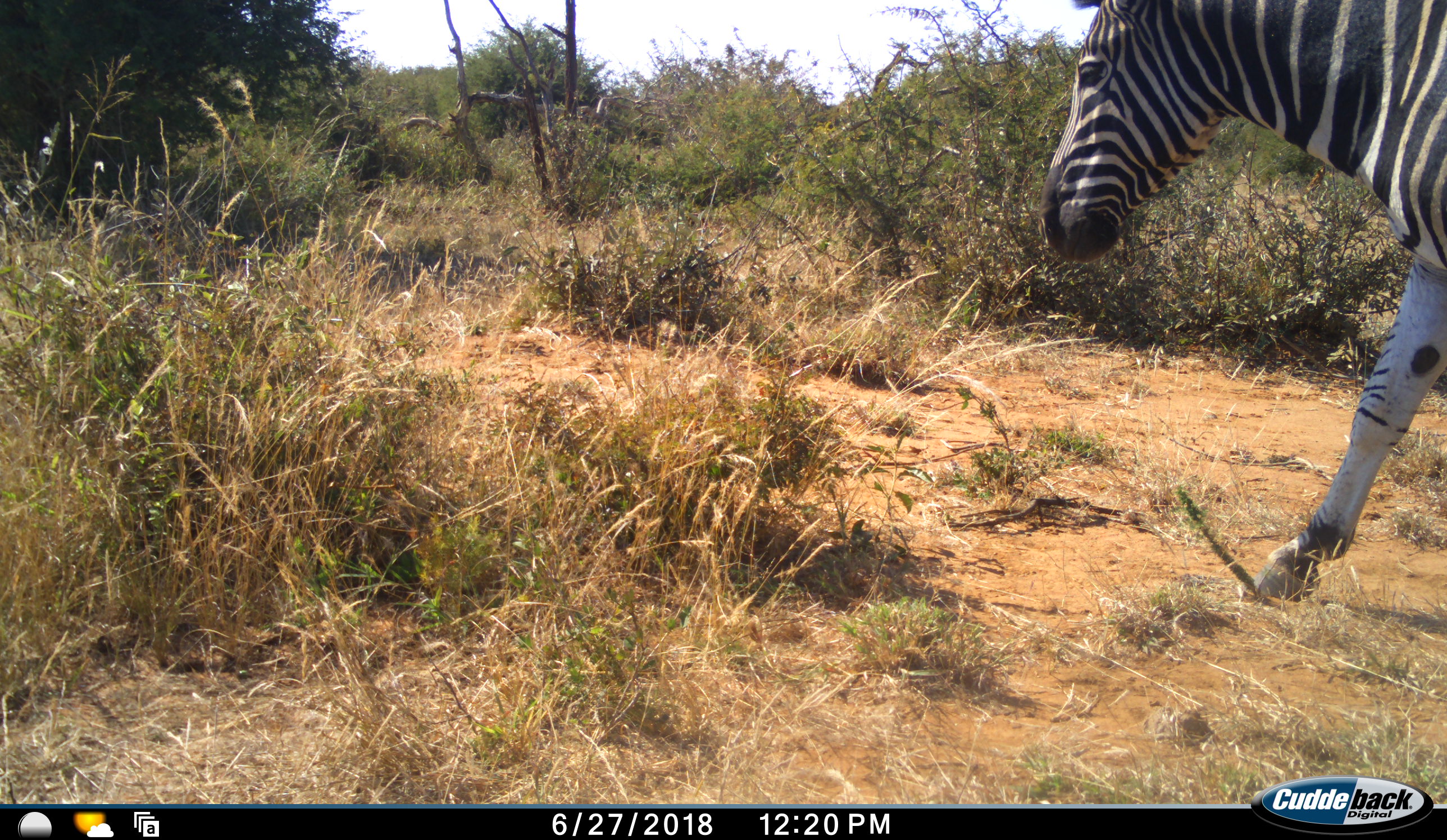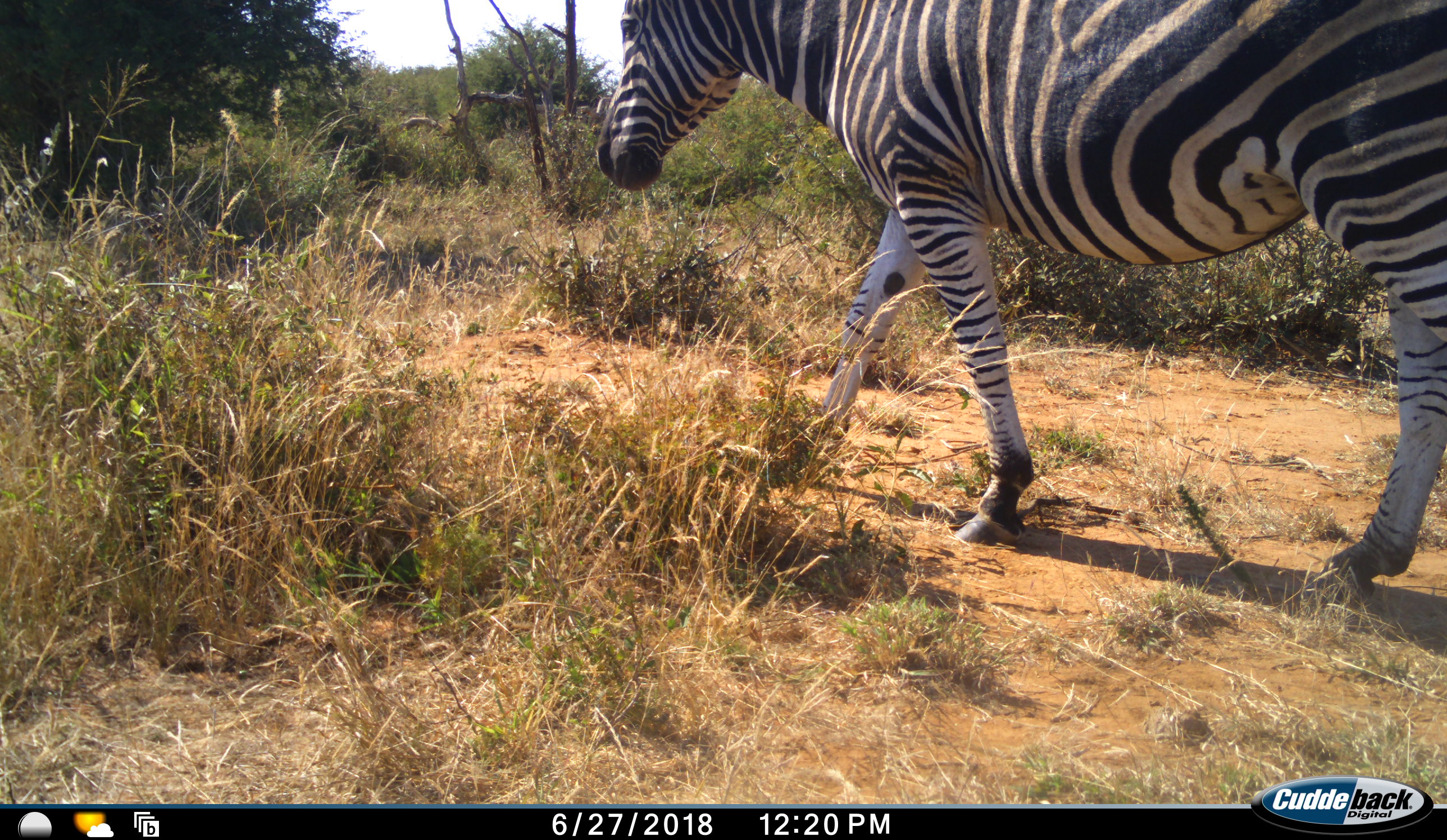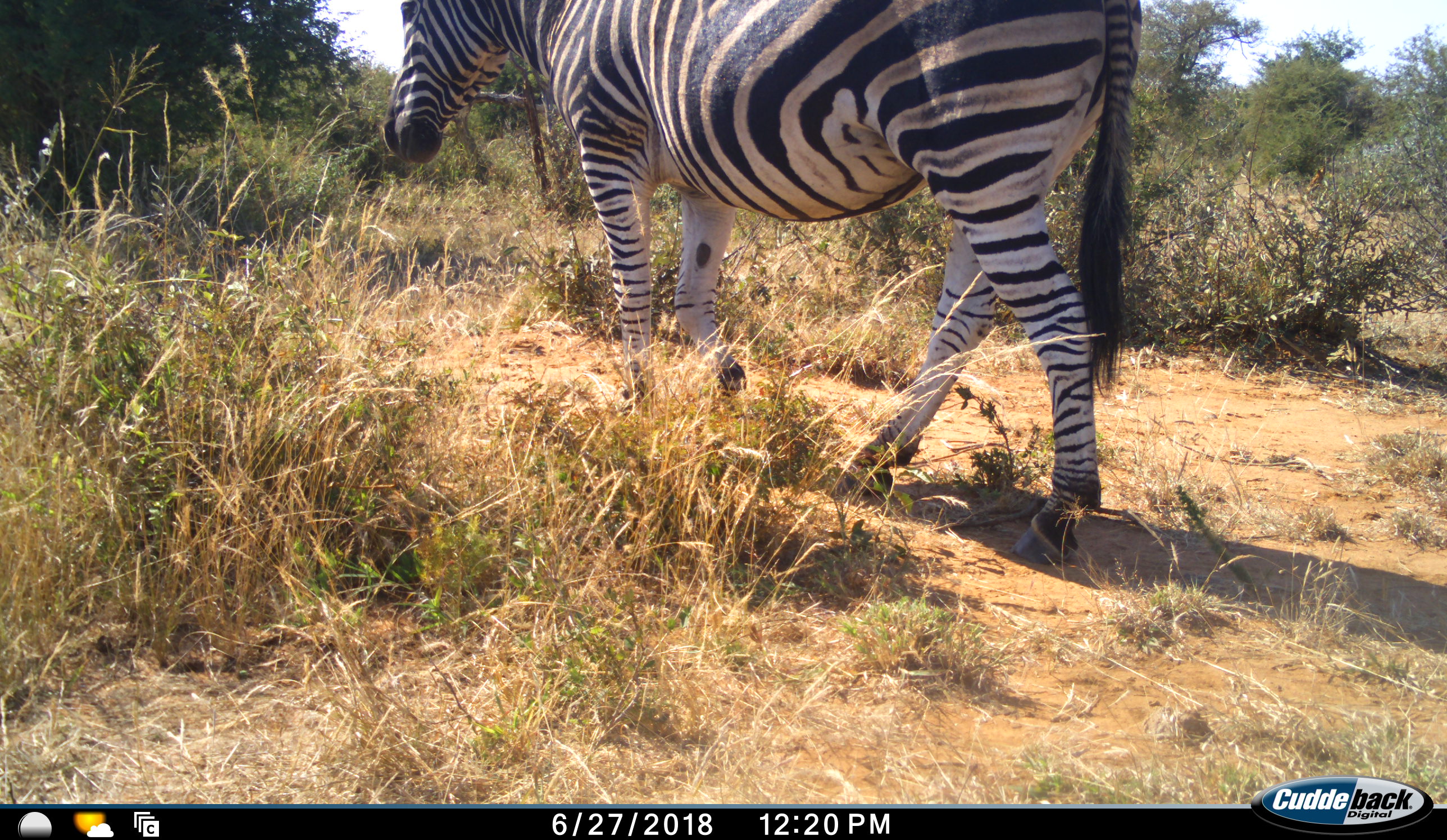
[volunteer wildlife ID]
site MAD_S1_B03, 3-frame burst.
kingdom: Animalia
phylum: Chordata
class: Mammalia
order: Perissodactyla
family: Equidae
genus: Equus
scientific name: Equus quagga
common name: plains zebra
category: zebraplains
Zebraplains (plains zebra) (Equus quagga), count 1. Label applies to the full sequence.